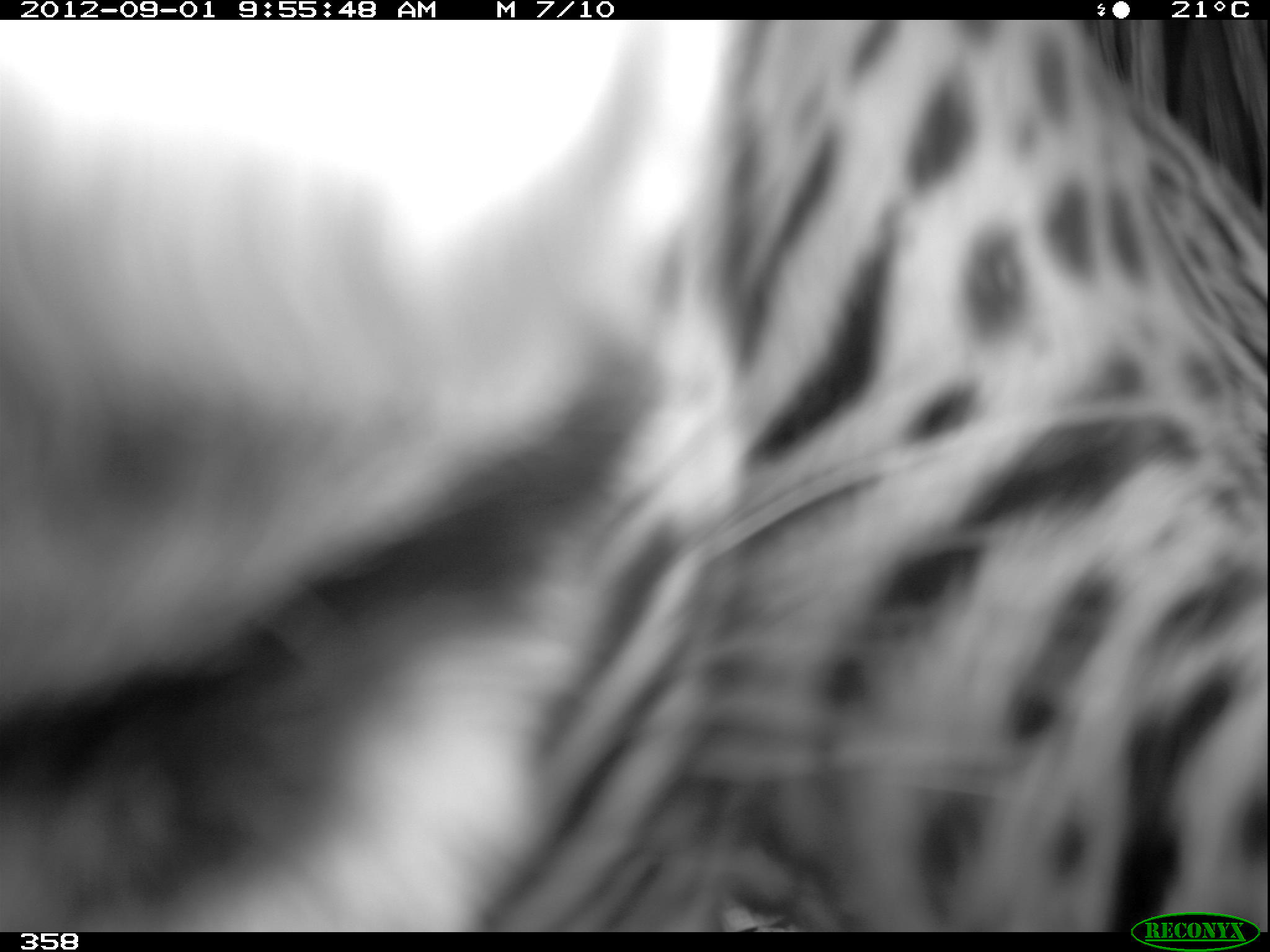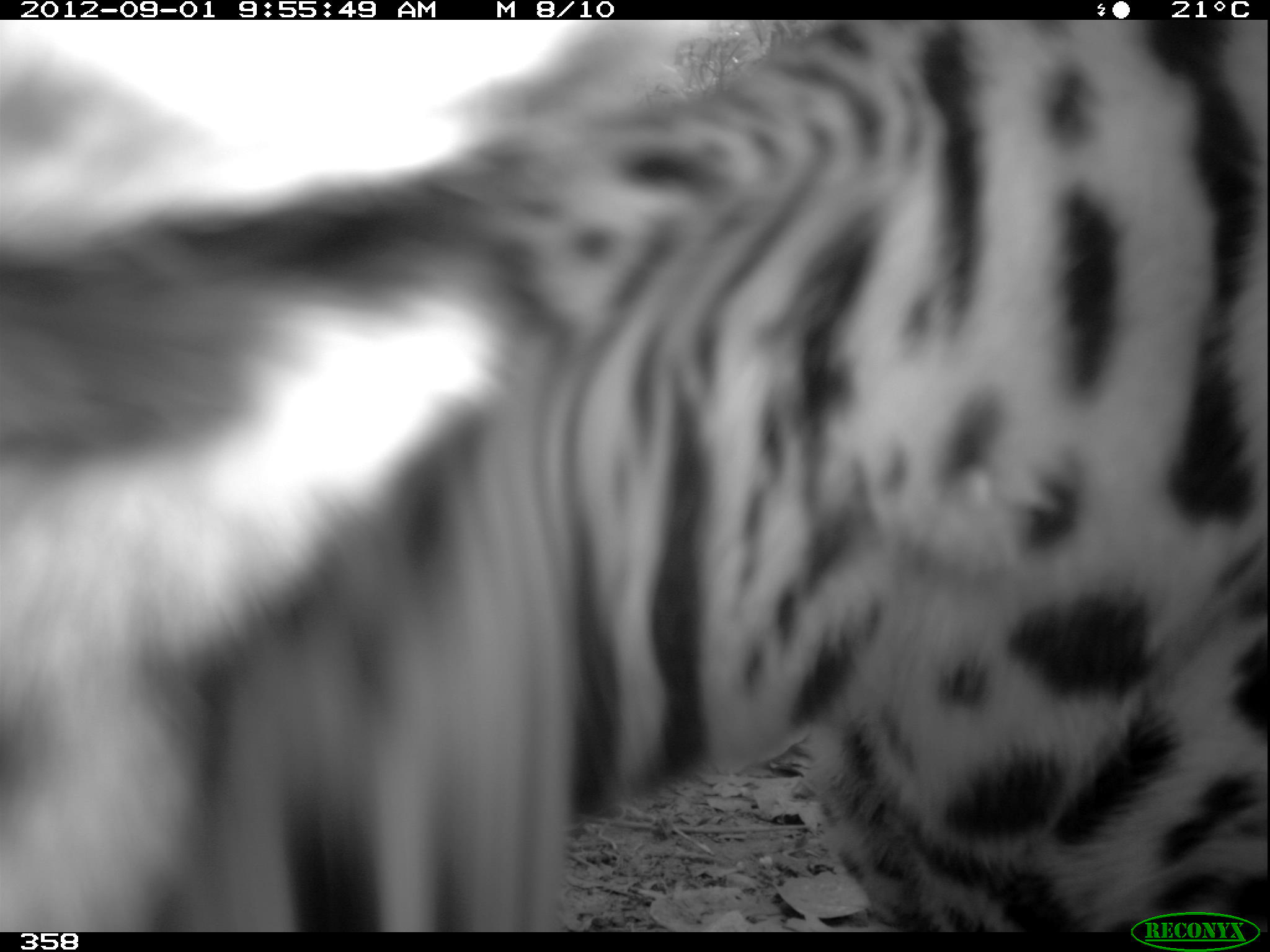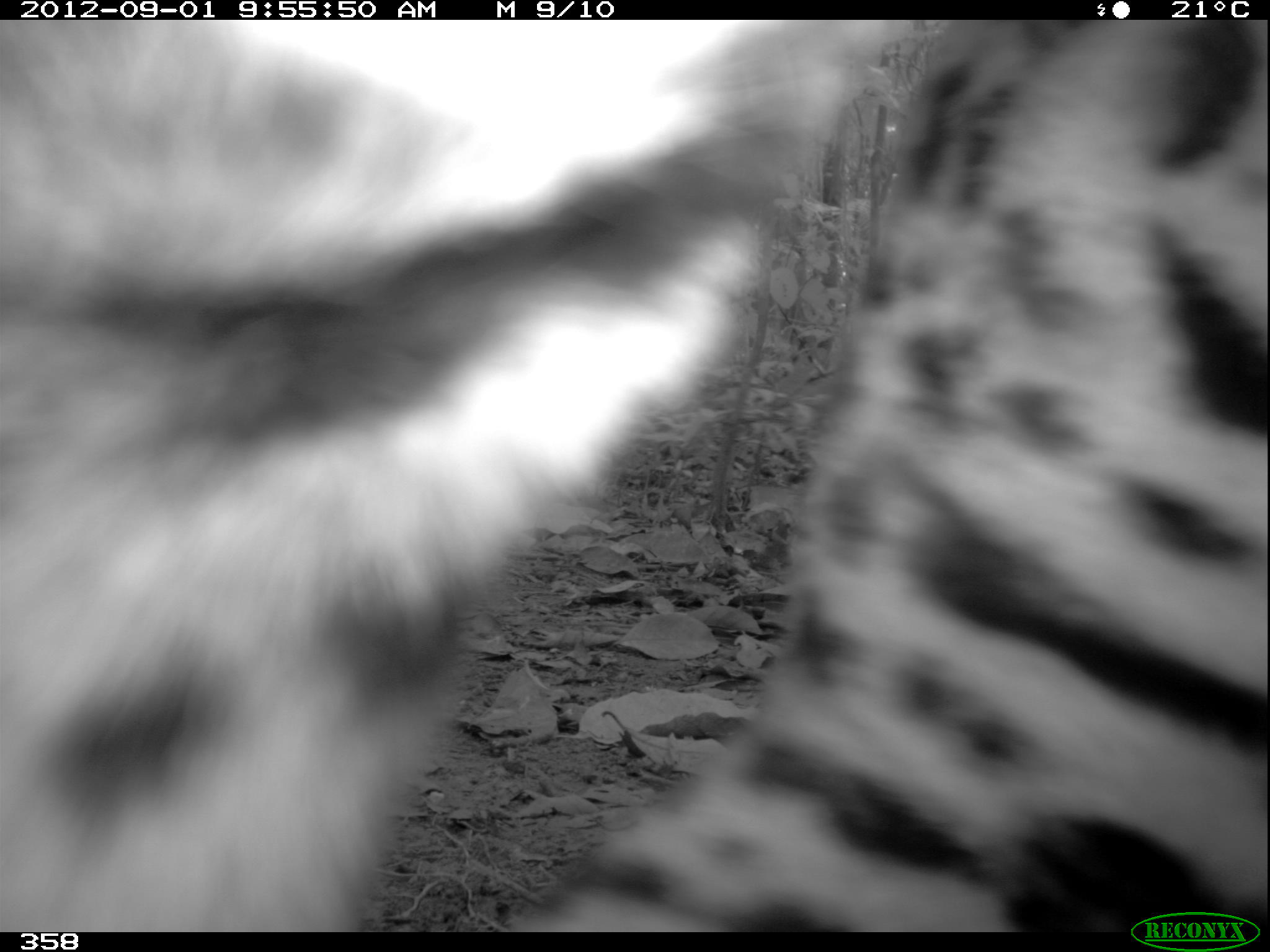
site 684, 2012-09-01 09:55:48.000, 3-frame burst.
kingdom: Animalia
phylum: Chordata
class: Mammalia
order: Carnivora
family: Felidae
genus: Panthera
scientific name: Panthera onca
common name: jaguar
Panthera onca (jaguar).